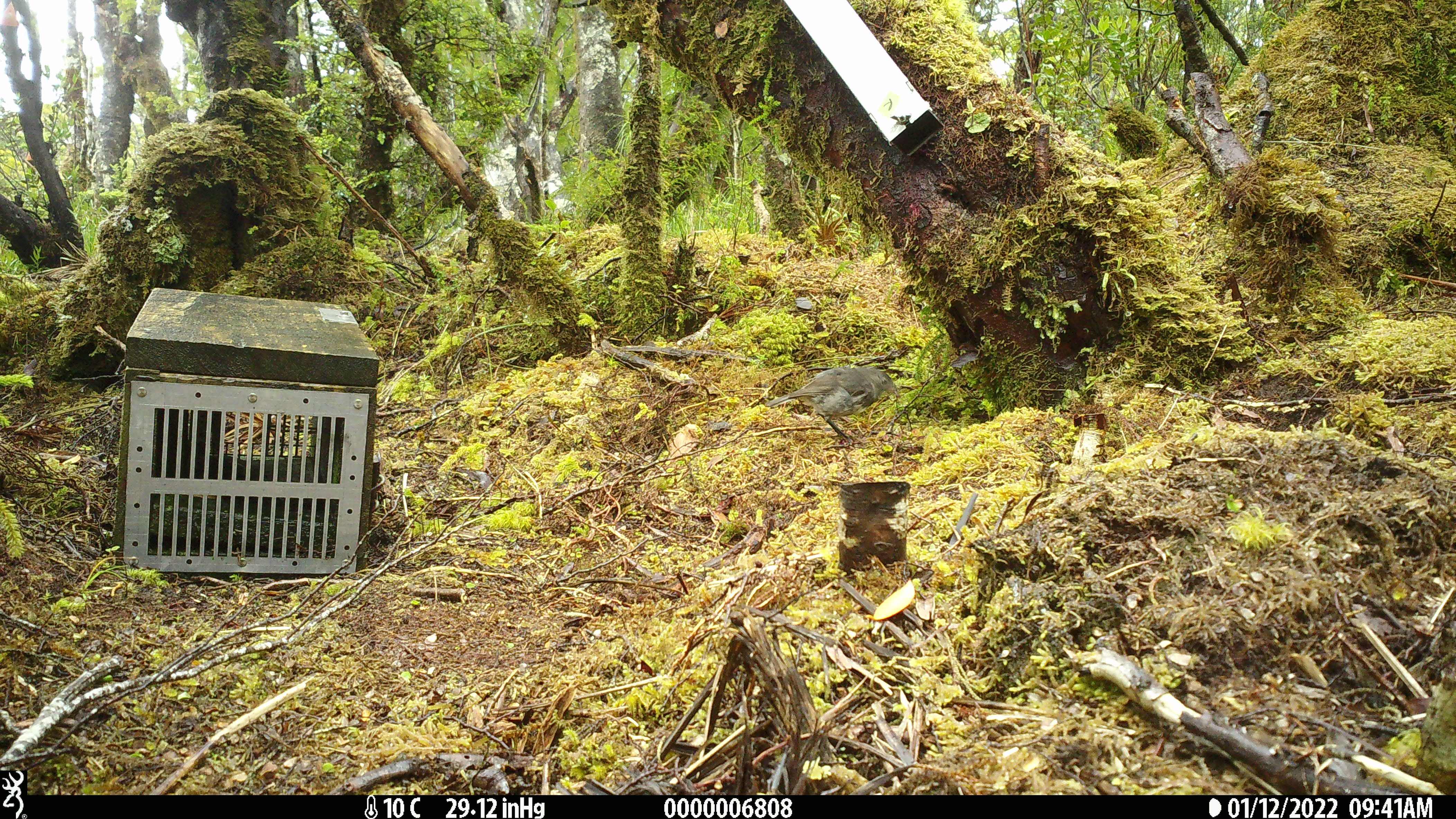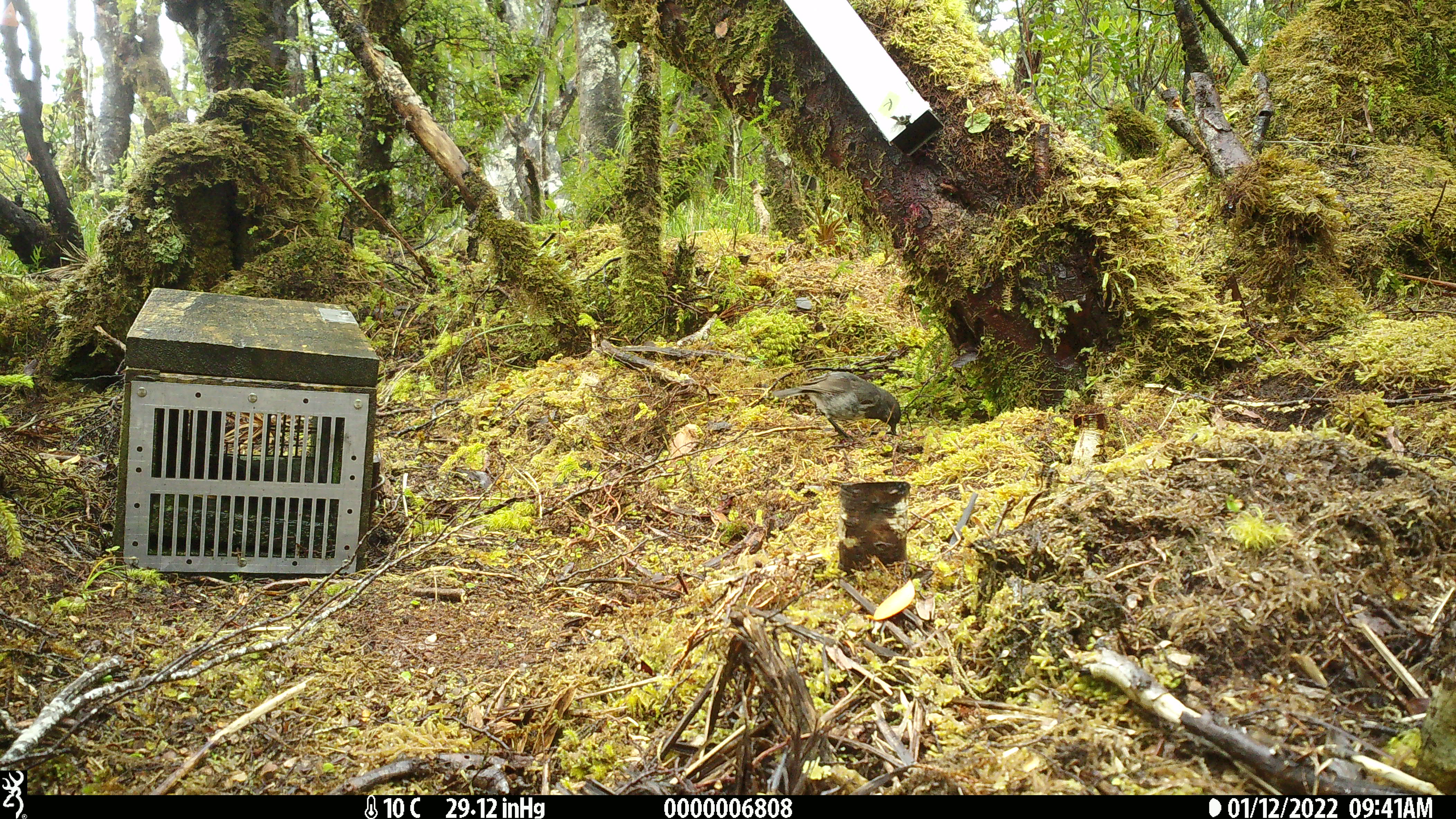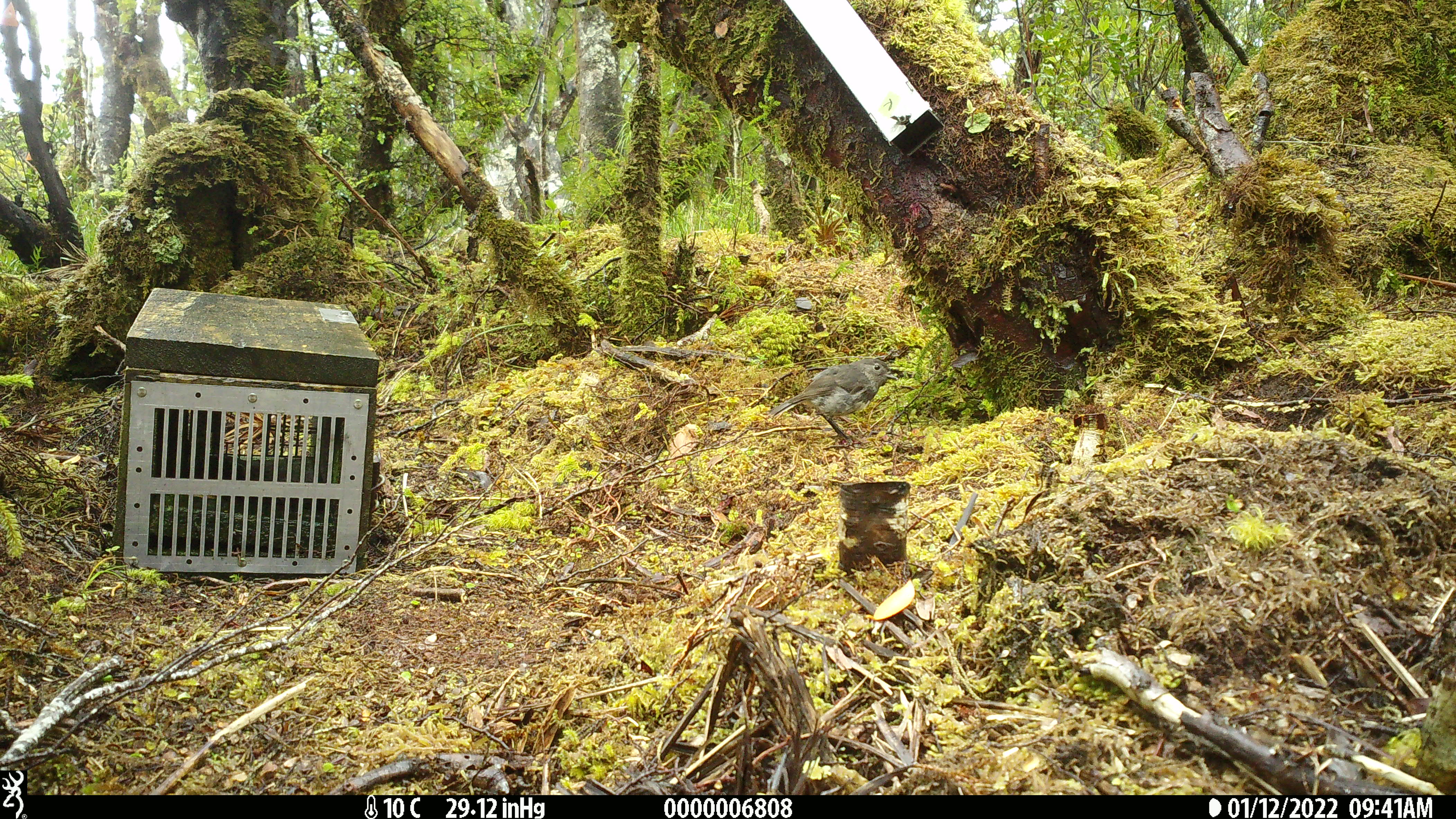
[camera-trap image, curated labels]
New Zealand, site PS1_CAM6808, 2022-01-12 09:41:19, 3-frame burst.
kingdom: Animalia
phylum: Chordata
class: Aves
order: Passeriformes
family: Petroicidae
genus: Petroica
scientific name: Petroica australis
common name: new zealand robin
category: robin